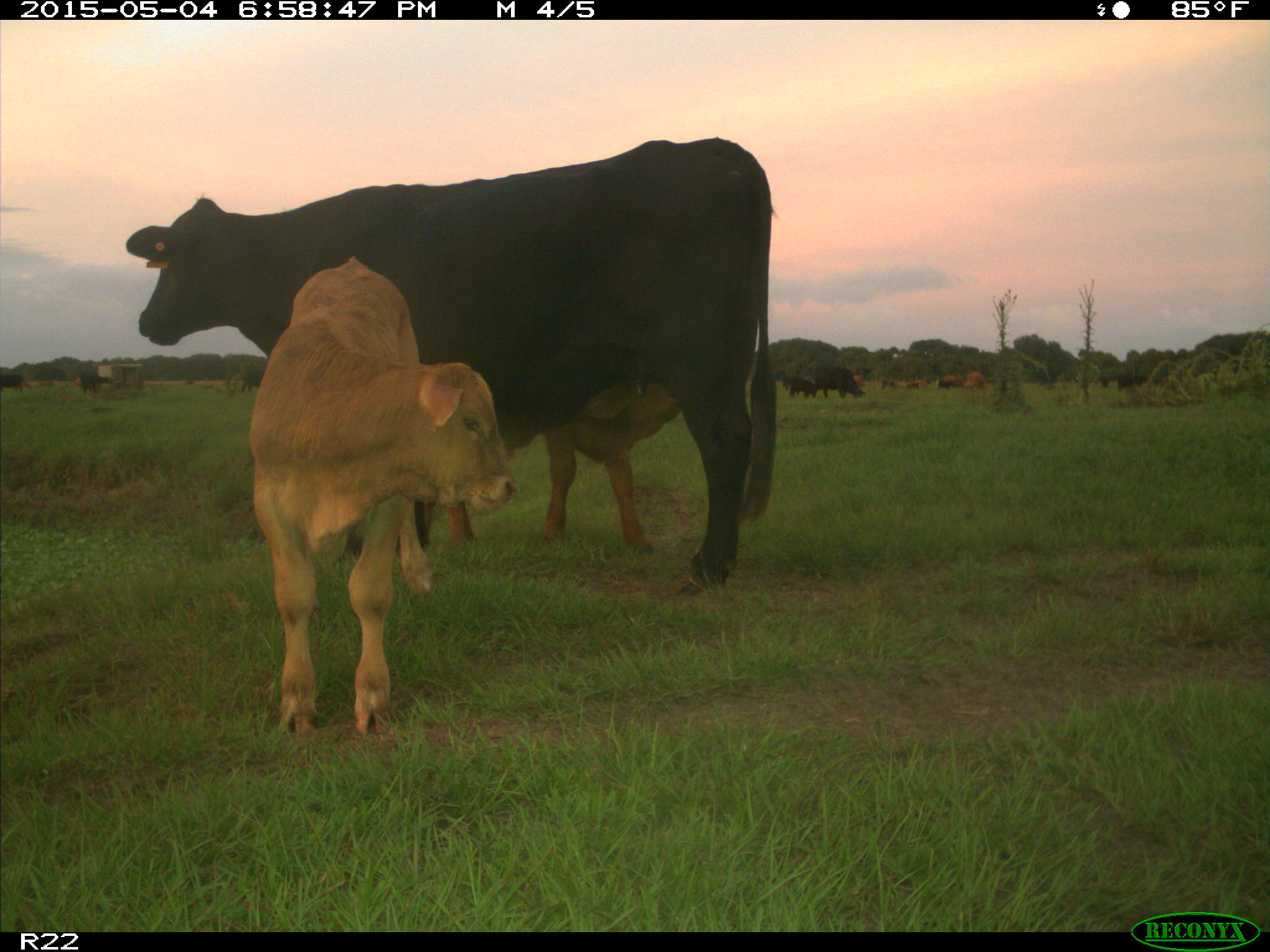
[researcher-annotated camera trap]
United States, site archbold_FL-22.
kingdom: Animalia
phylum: Chordata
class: Mammalia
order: Artiodactyla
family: Bovidae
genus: Bos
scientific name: Bos taurus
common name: domestic cow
Bos taurus (domestic cow).